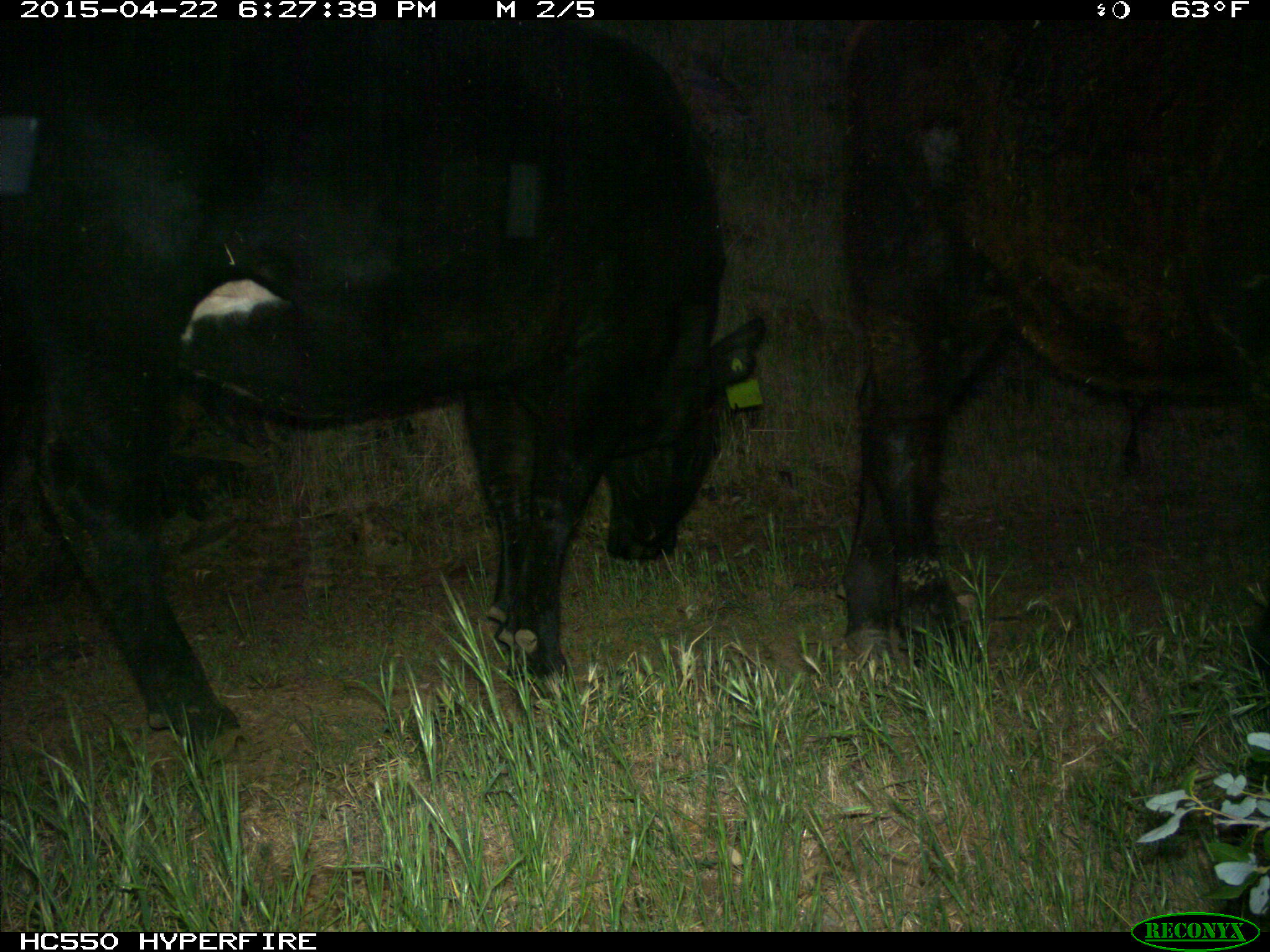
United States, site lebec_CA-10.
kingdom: Animalia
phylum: Chordata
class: Mammalia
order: Artiodactyla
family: Bovidae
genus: Bos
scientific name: Bos taurus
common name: domestic cow